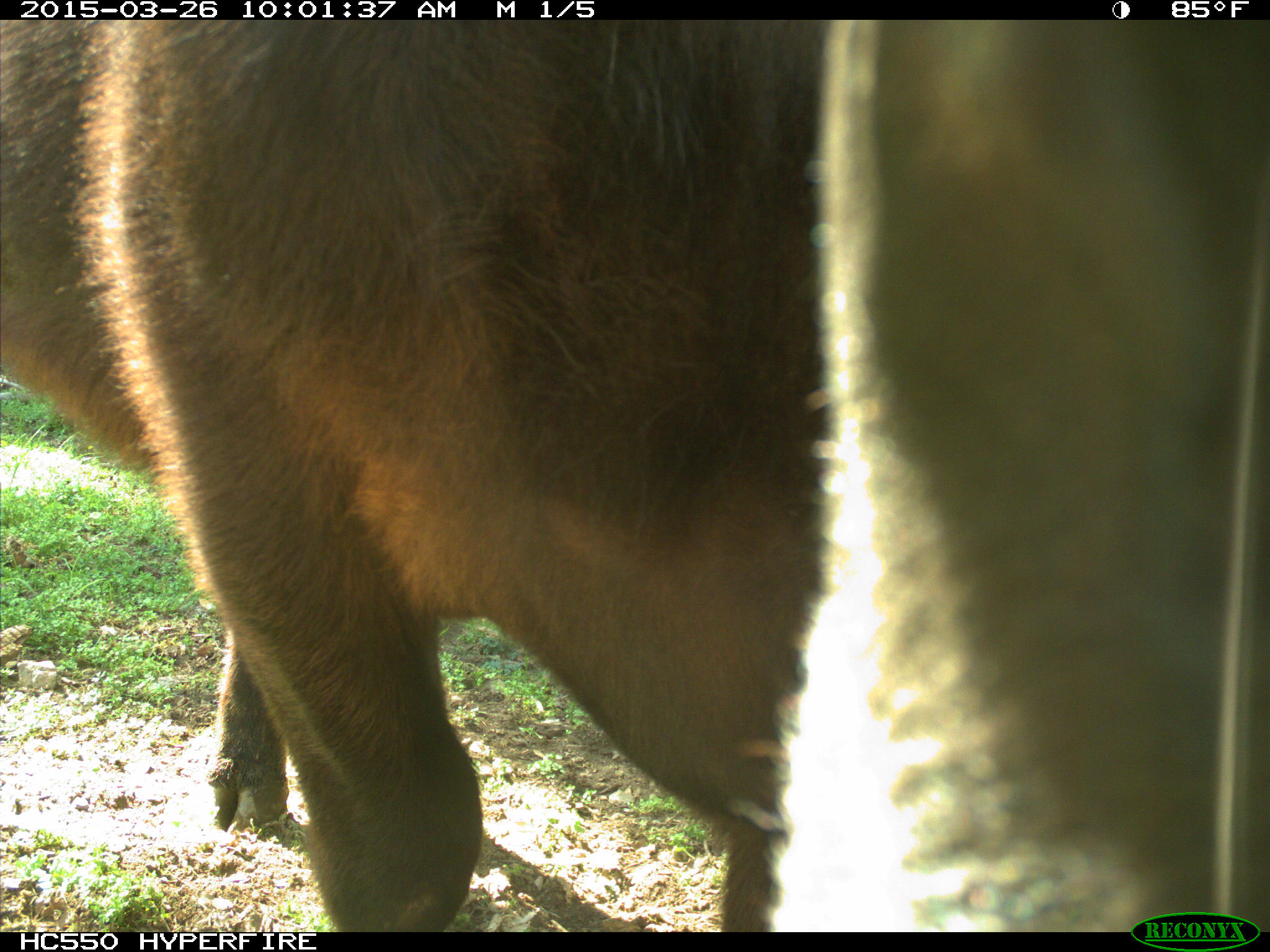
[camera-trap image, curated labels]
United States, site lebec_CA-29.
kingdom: Animalia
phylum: Chordata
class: Mammalia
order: Artiodactyla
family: Bovidae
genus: Bos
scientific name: Bos taurus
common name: domestic cow